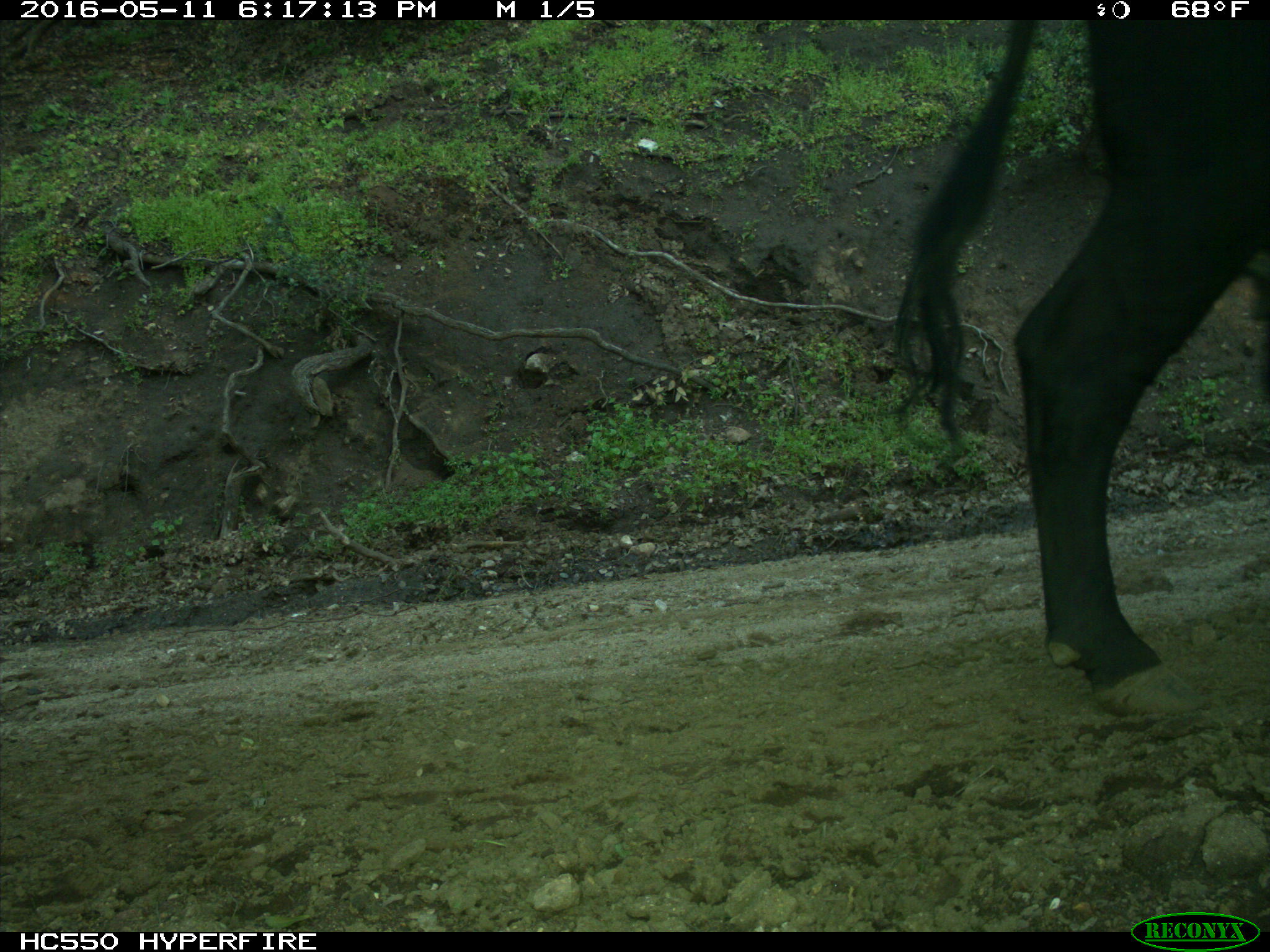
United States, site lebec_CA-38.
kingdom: Animalia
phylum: Chordata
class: Mammalia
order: Artiodactyla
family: Bovidae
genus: Bos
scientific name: Bos taurus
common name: domestic cow